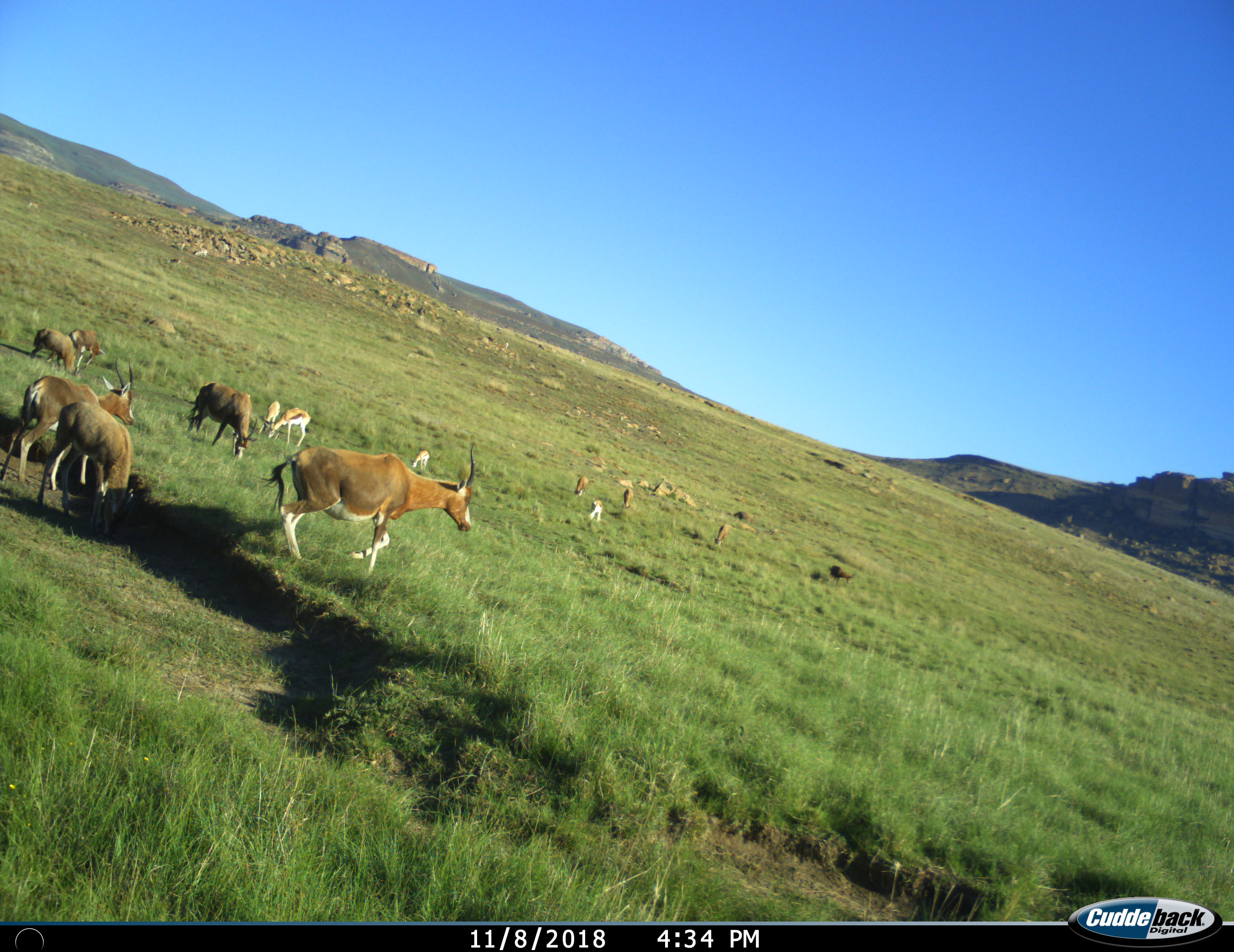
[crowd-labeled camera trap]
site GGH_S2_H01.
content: unidentified animal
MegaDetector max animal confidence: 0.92